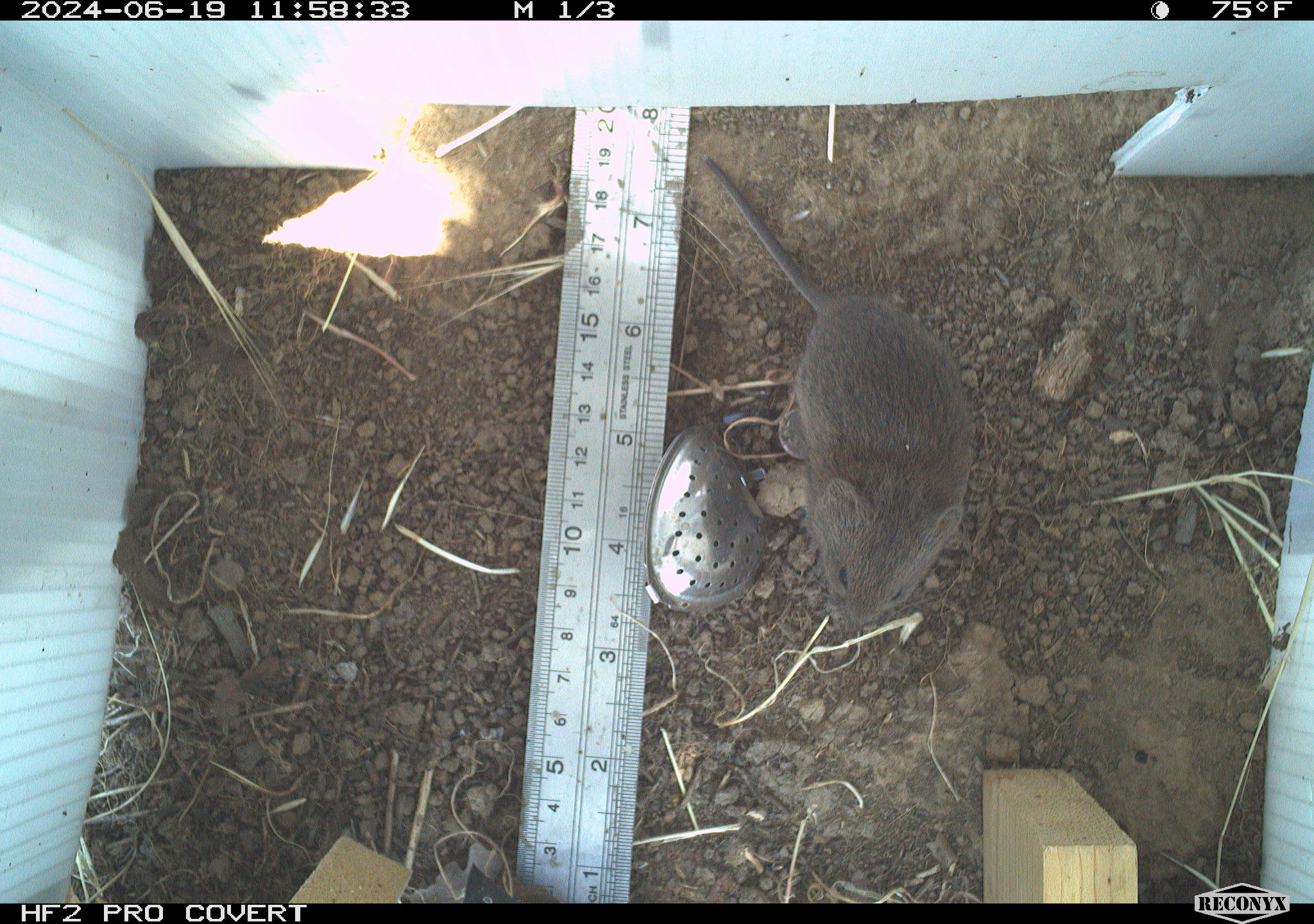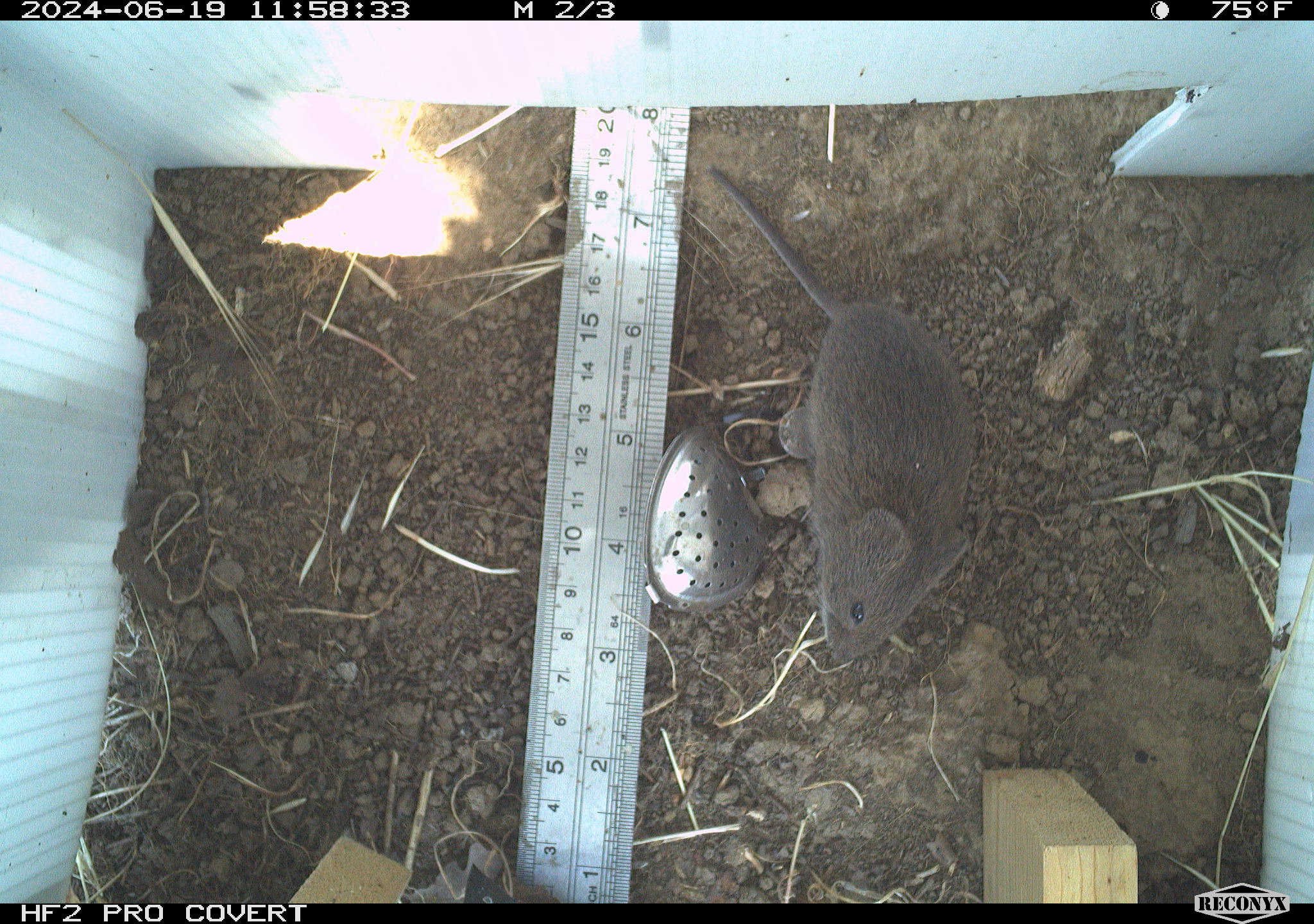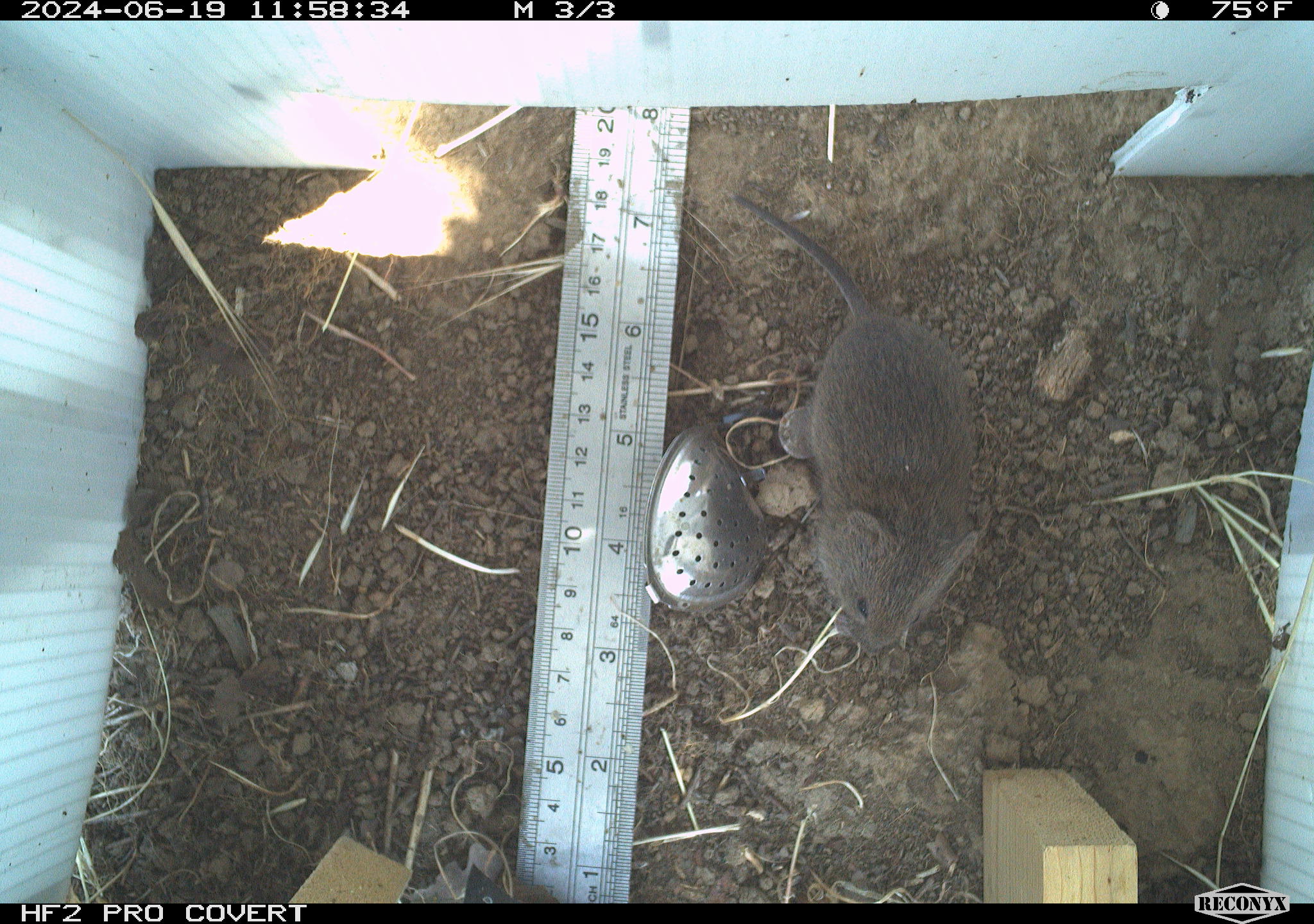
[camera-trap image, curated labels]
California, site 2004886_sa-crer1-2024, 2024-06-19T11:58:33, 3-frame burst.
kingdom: Animalia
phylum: Chordata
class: Mammalia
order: Rodentia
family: Cricetidae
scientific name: Arvicolinae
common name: voles, lemmings, and muskrats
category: arvicolinae subfamily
Arvicolinae subfamily (voles, lemmings, and muskrats) (Arvicolinae).